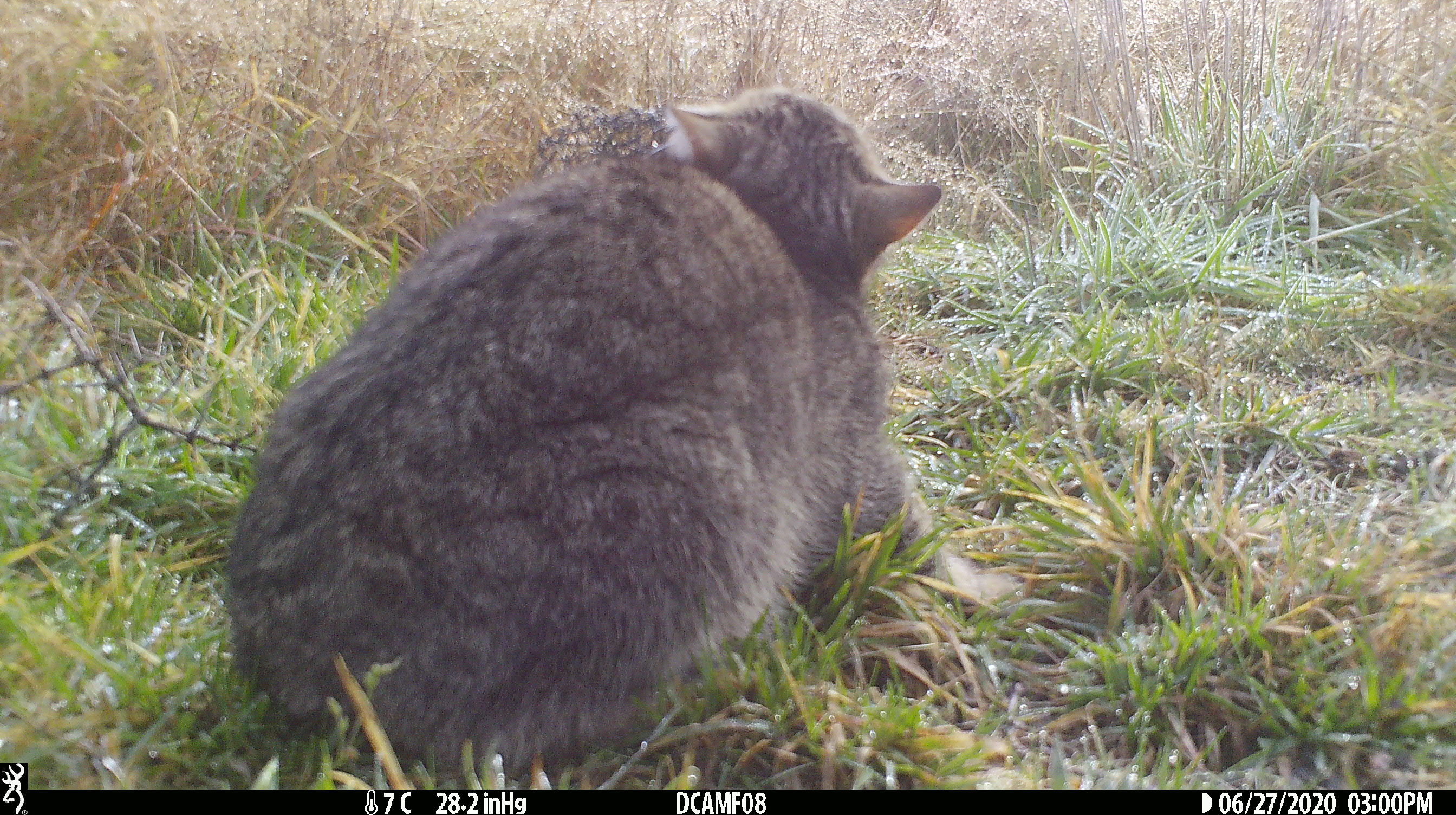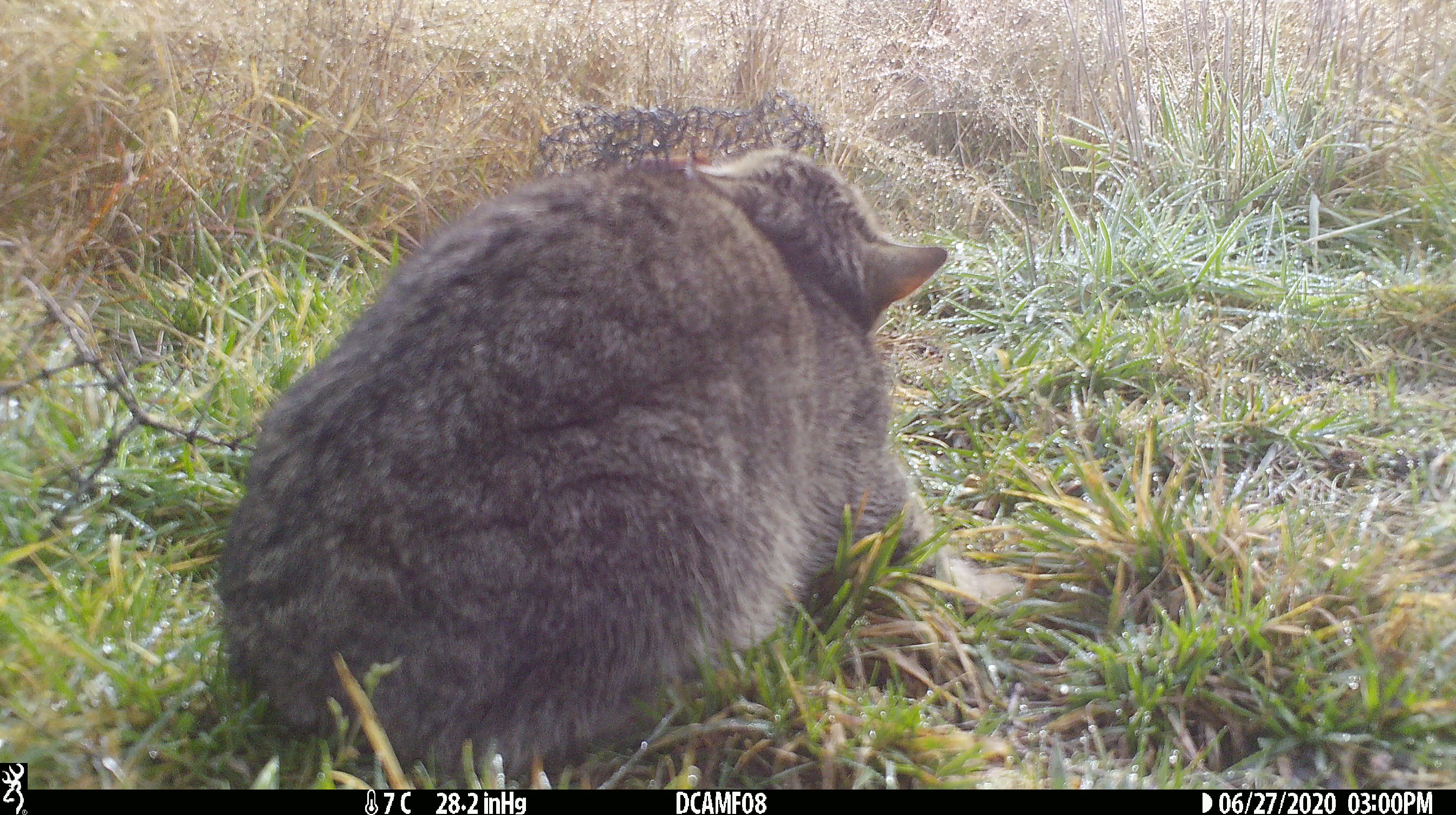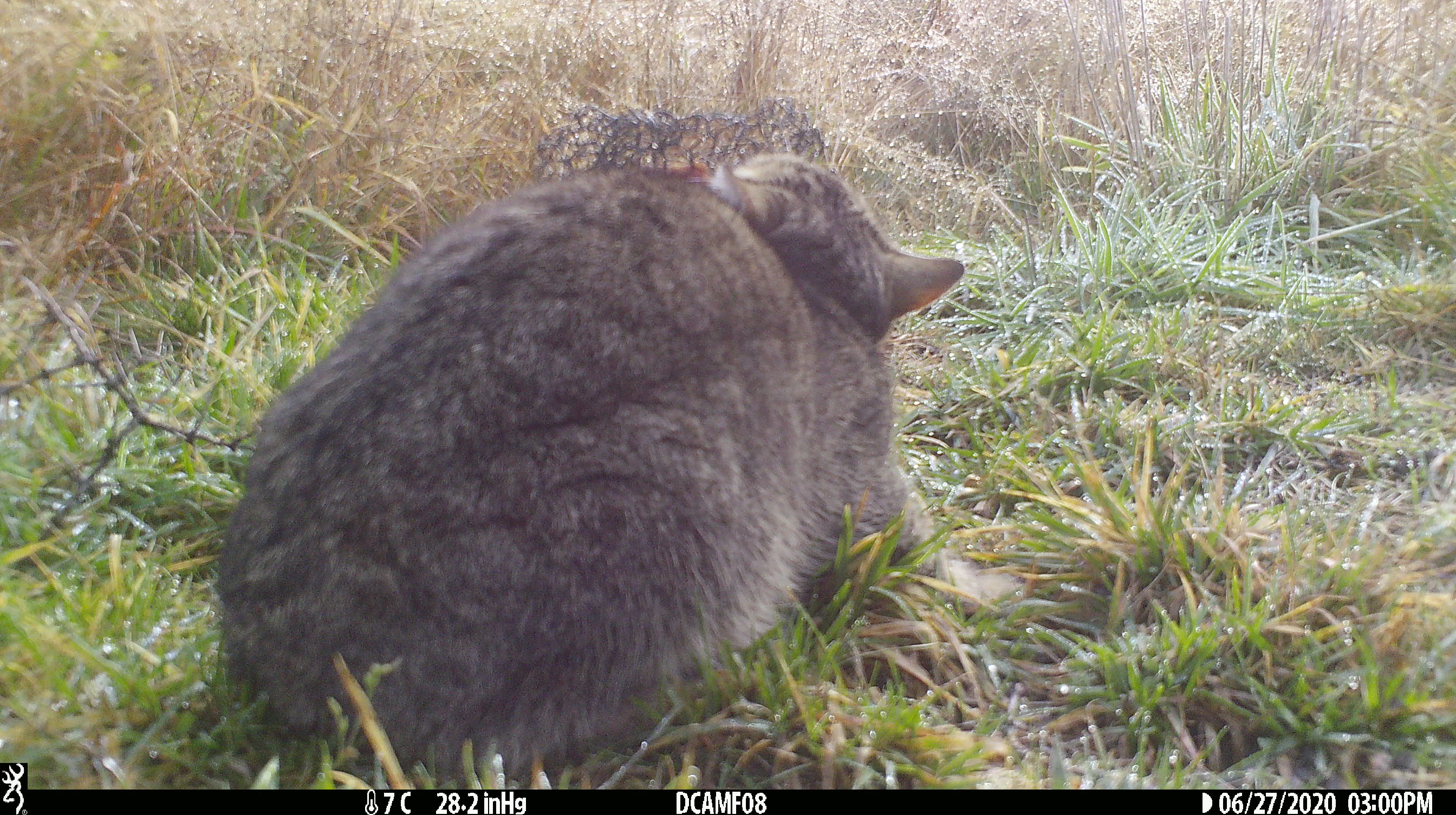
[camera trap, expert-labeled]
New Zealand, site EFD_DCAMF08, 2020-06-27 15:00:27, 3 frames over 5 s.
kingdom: Animalia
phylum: Chordata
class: Mammalia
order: Carnivora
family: Felidae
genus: Felis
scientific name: Felis catus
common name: domestic cat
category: cat